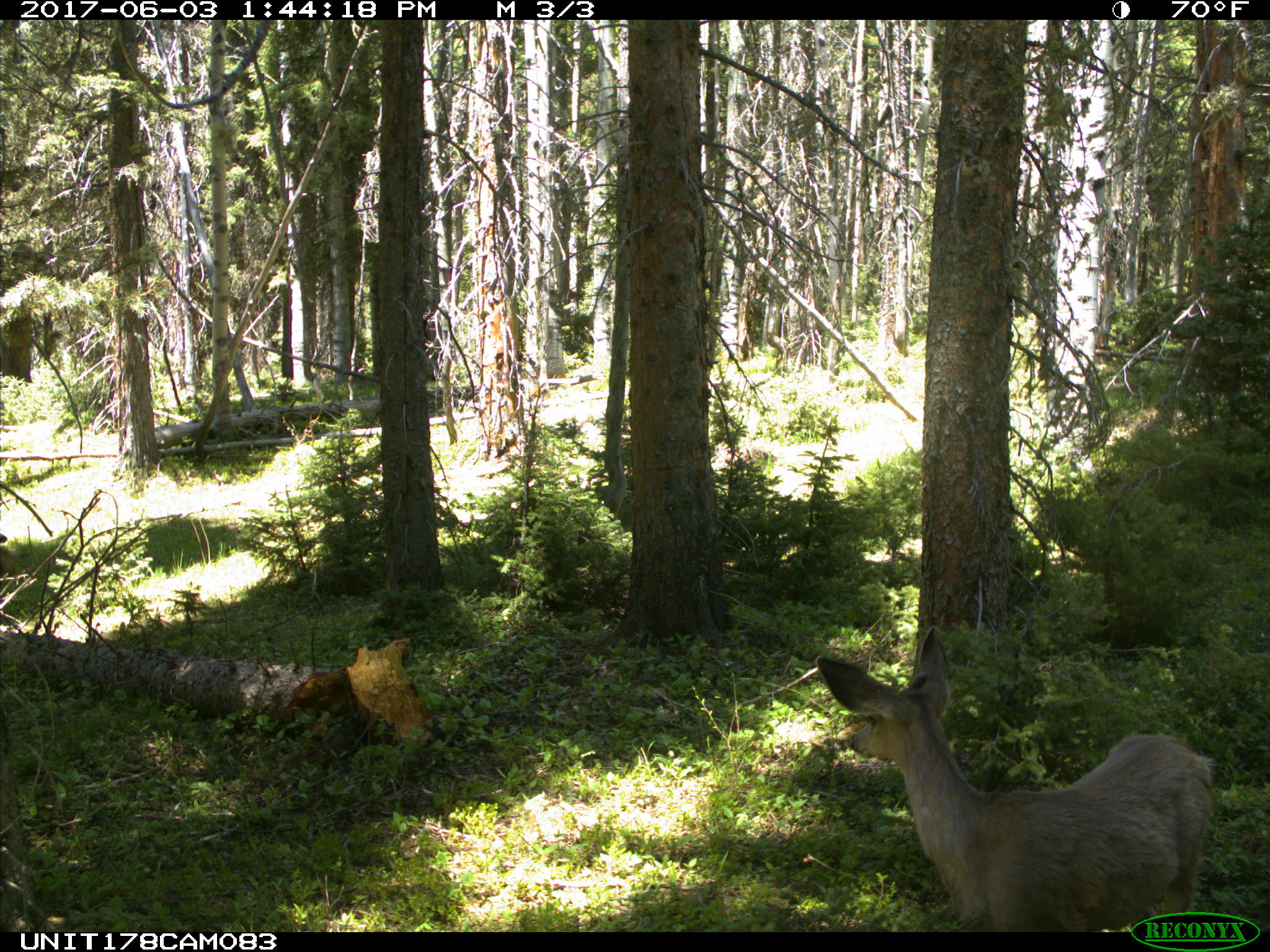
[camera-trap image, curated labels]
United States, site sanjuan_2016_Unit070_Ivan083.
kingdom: Animalia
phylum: Chordata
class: Mammalia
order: Artiodactyla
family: Cervidae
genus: Odocoileus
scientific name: Odocoileus hemionus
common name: mule deer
Odocoileus hemionus (mule deer).